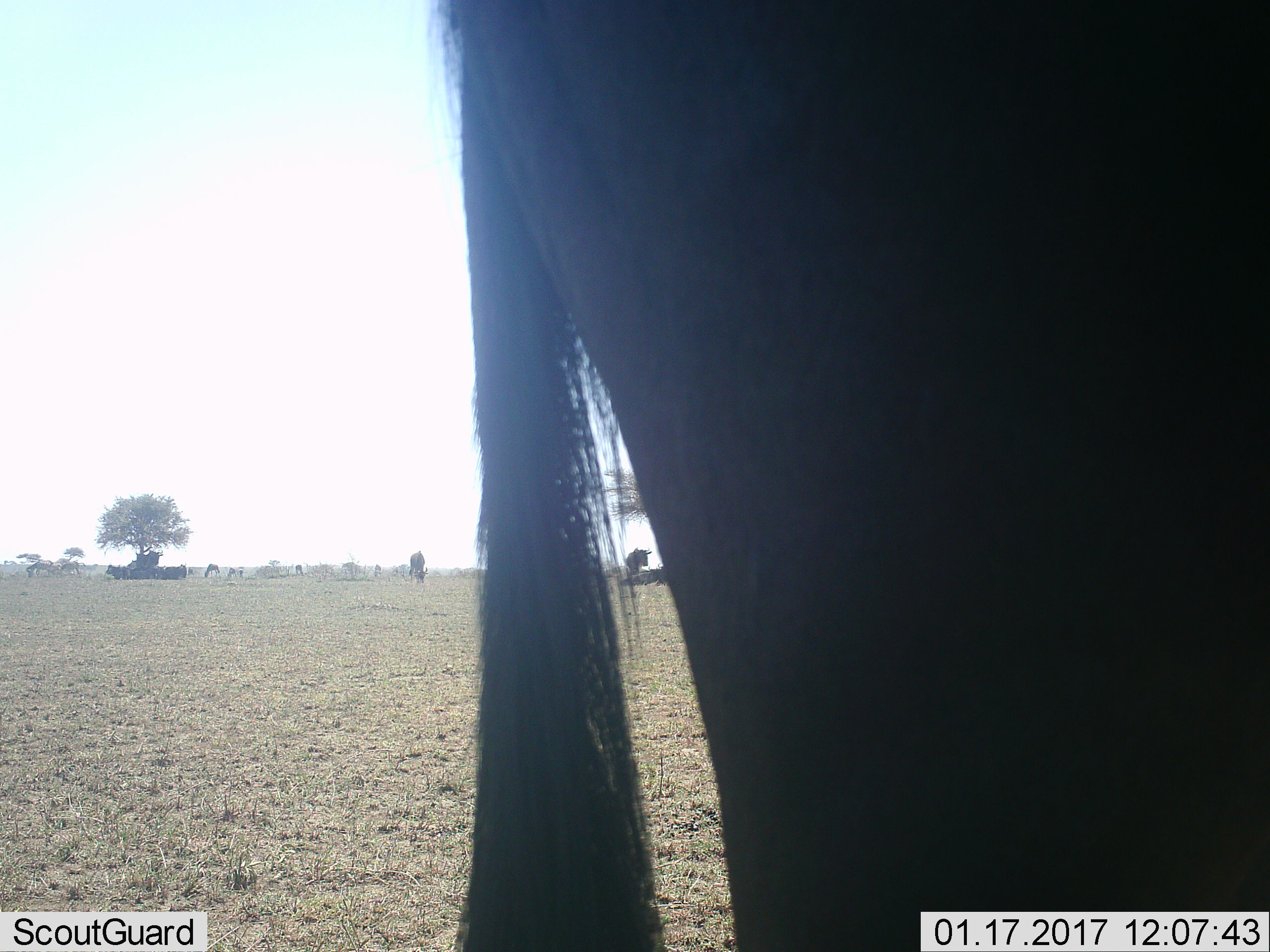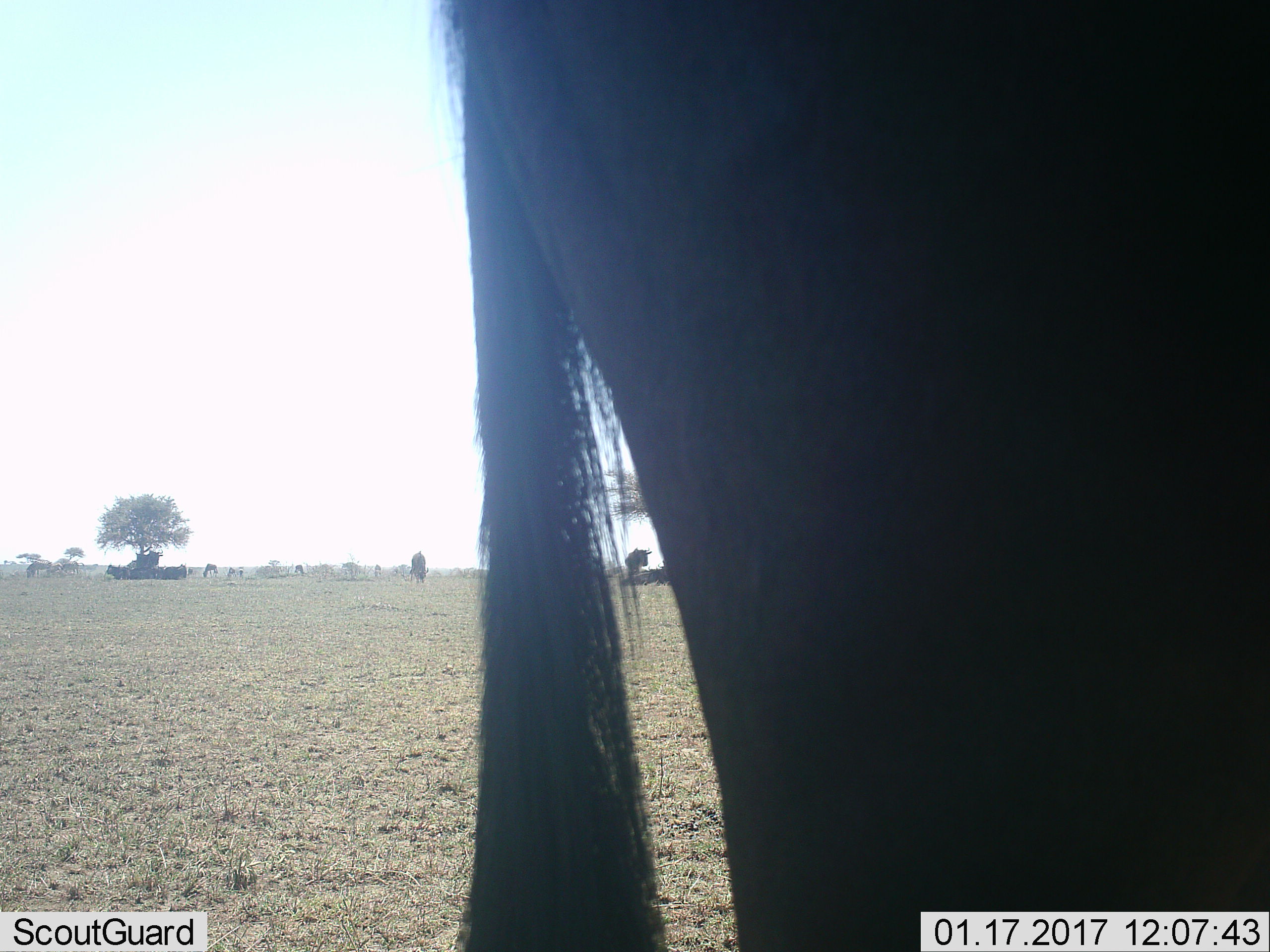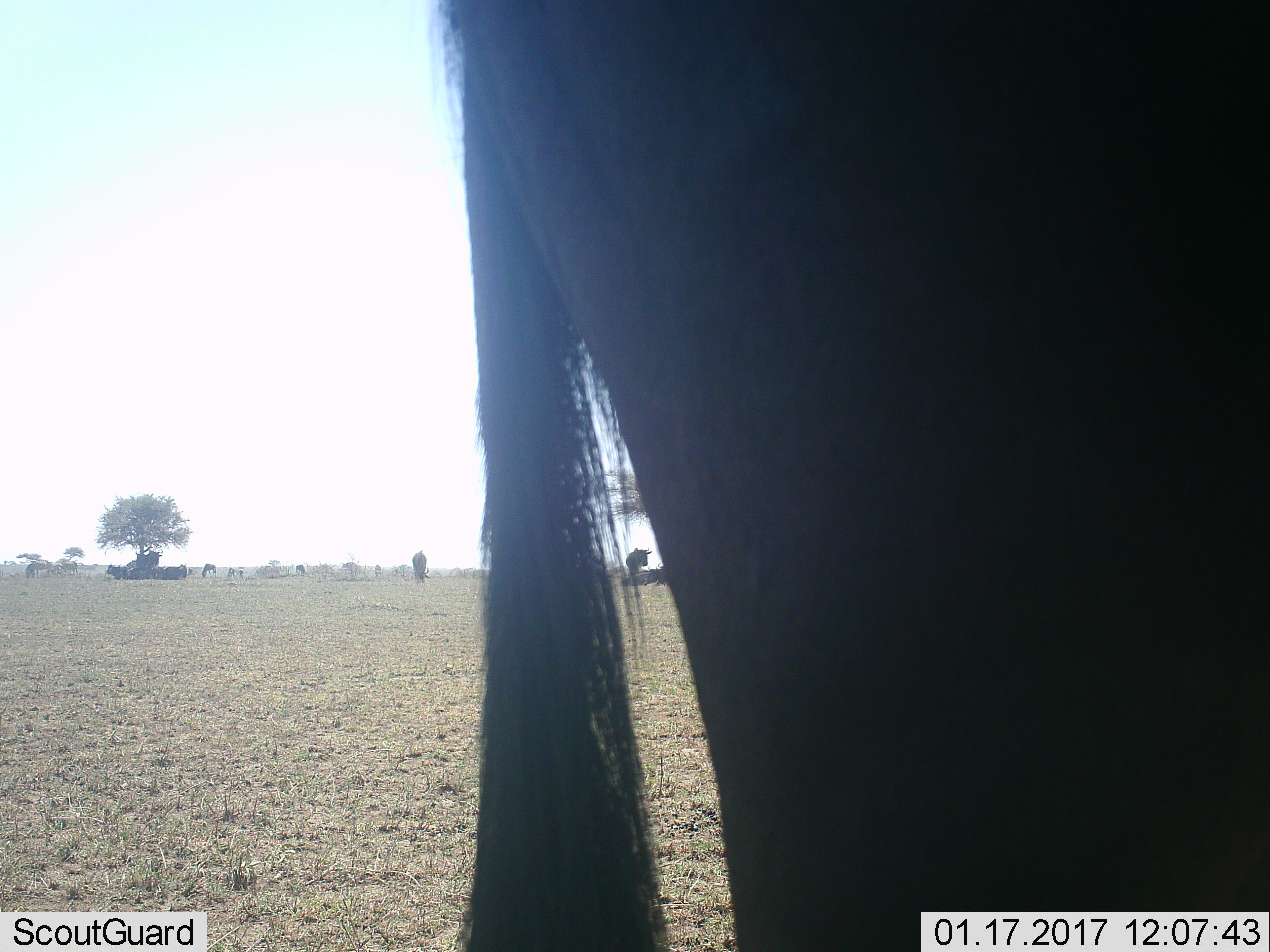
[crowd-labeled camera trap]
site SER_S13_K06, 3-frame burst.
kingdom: Animalia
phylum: Chordata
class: Mammalia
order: Artiodactyla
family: Bovidae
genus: Connochaetes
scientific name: Connochaetes taurinus taurinus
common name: blue wildebeest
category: wildebeestblue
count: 8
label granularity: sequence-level